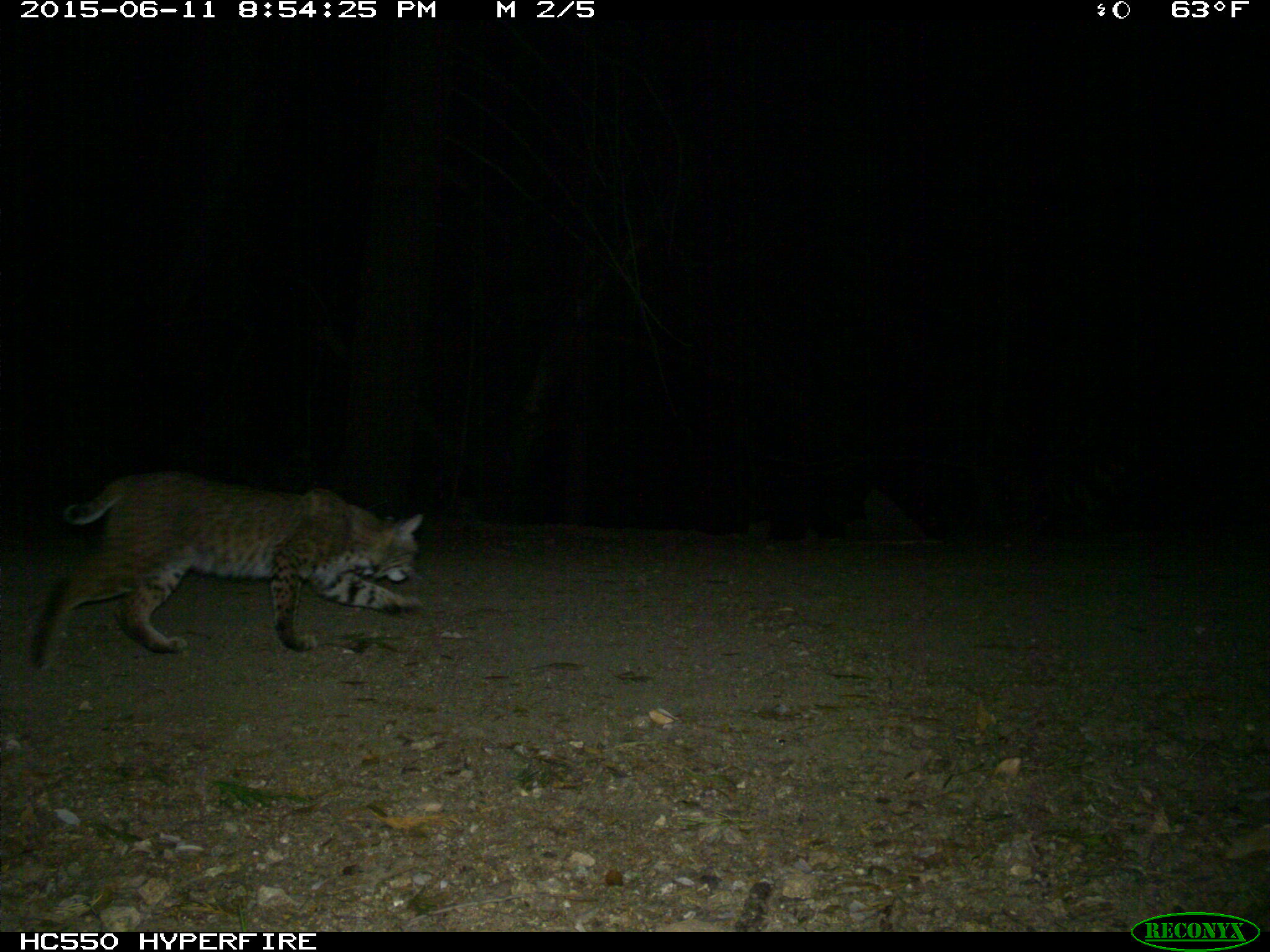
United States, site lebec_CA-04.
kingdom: Animalia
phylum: Chordata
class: Mammalia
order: Carnivora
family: Felidae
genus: Lynx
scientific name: Lynx rufus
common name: bobcat